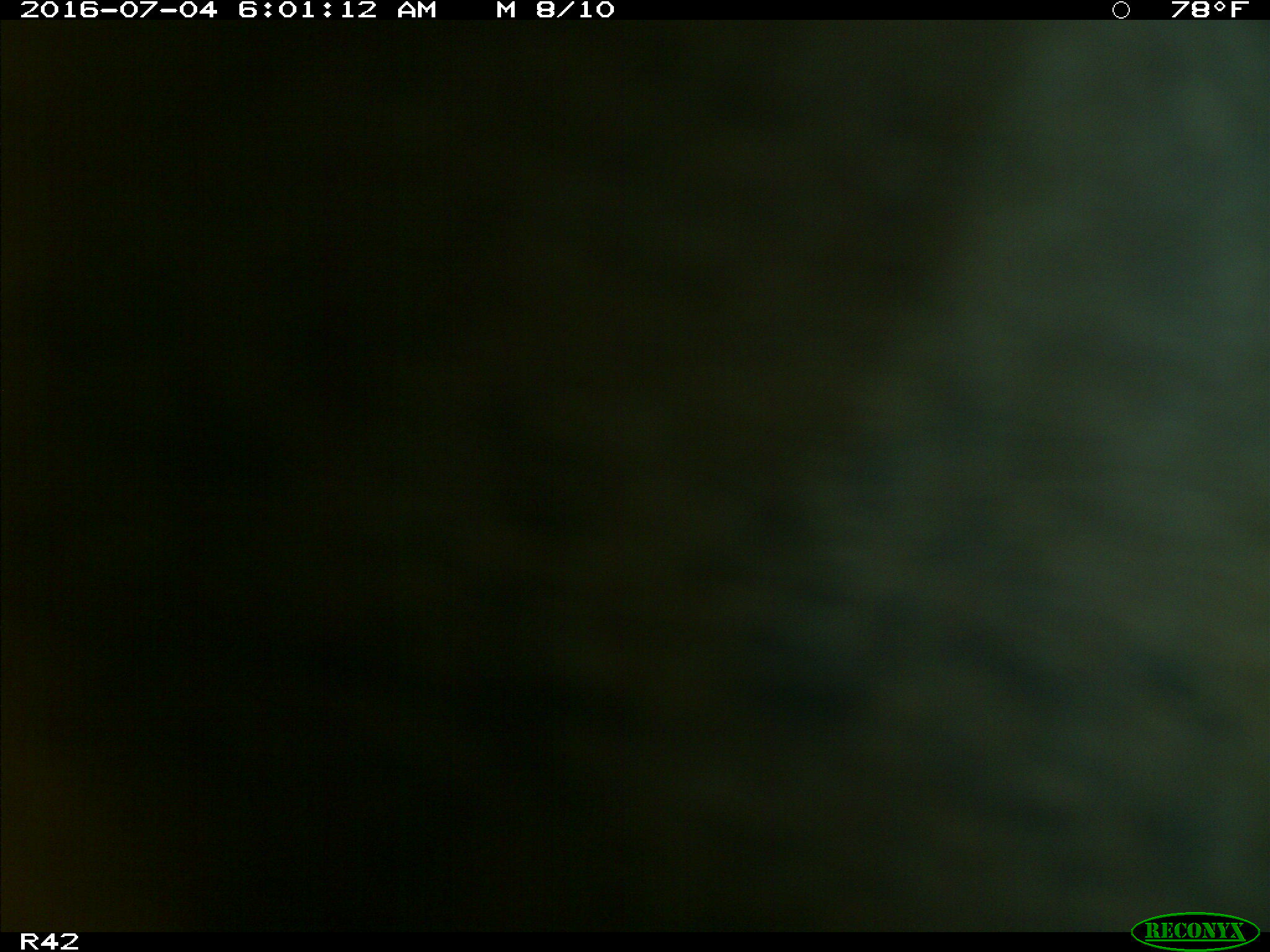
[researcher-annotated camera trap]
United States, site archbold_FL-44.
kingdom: Animalia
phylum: Chordata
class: Mammalia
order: Artiodactyla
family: Bovidae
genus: Bos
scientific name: Bos taurus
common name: domestic cow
Bos taurus (domestic cow).